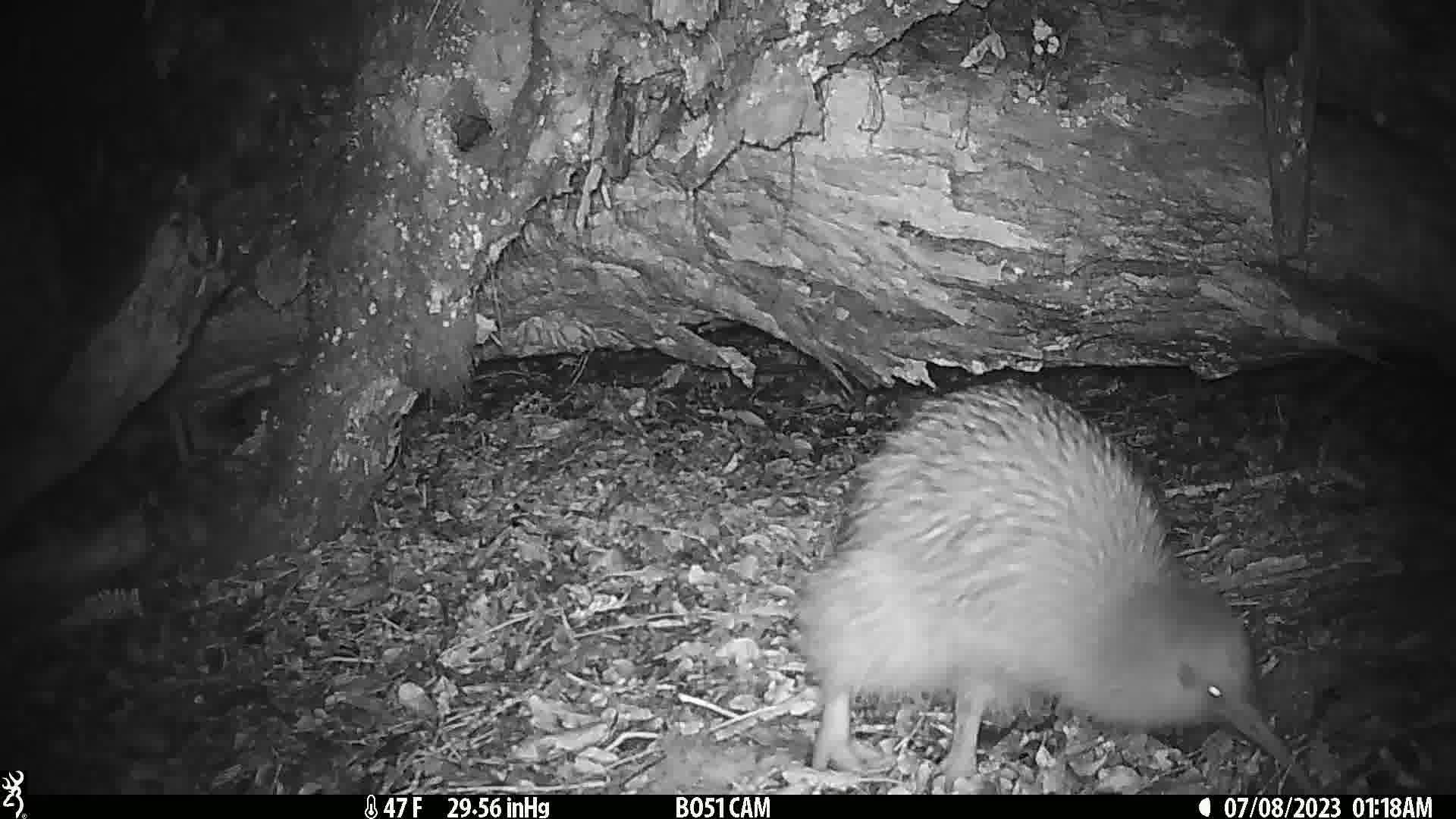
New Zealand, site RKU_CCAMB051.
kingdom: Animalia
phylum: Chordata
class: Aves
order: Apterygiformes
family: Apterygidae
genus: Apteryx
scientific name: Apteryx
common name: kiwi